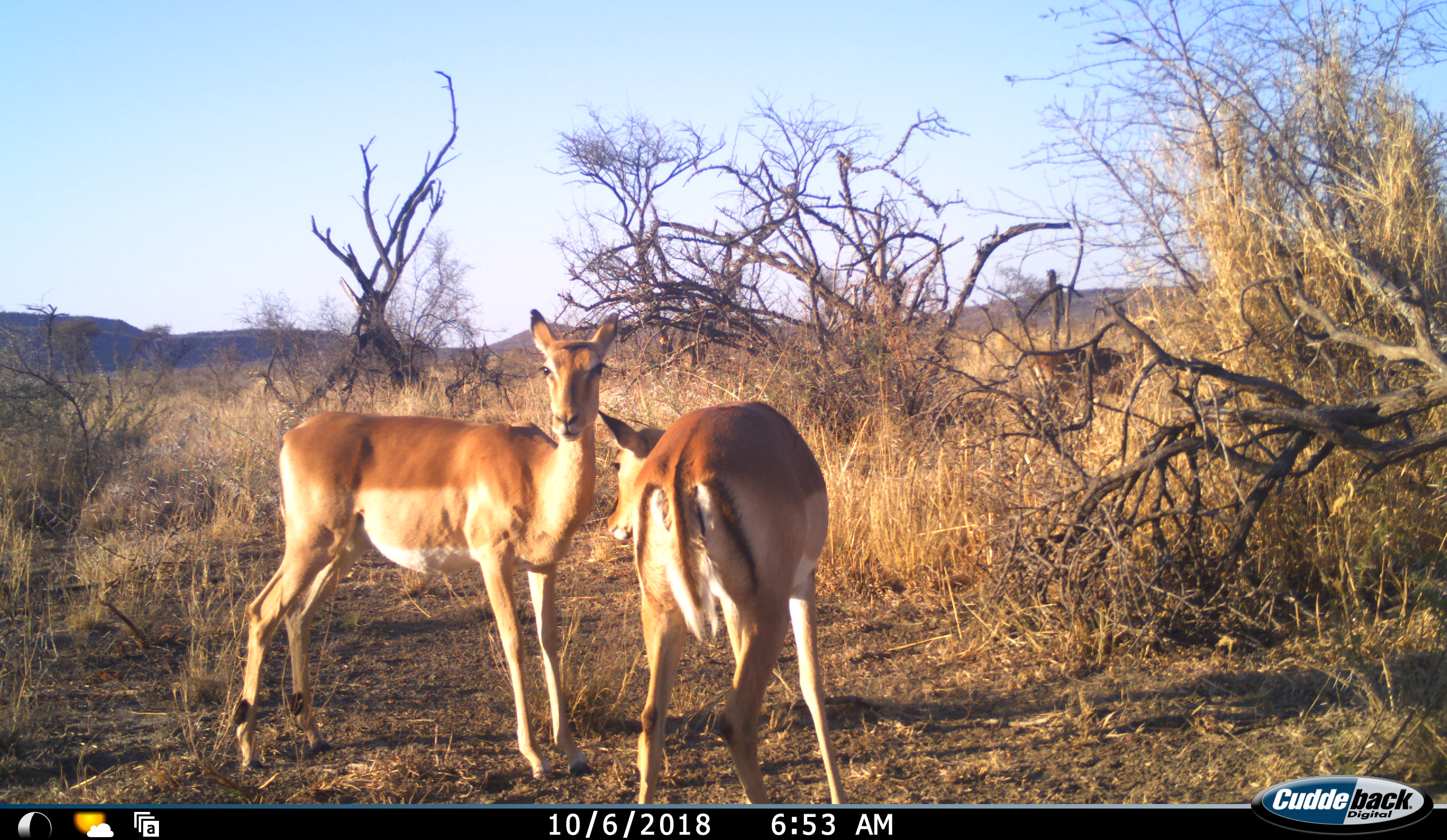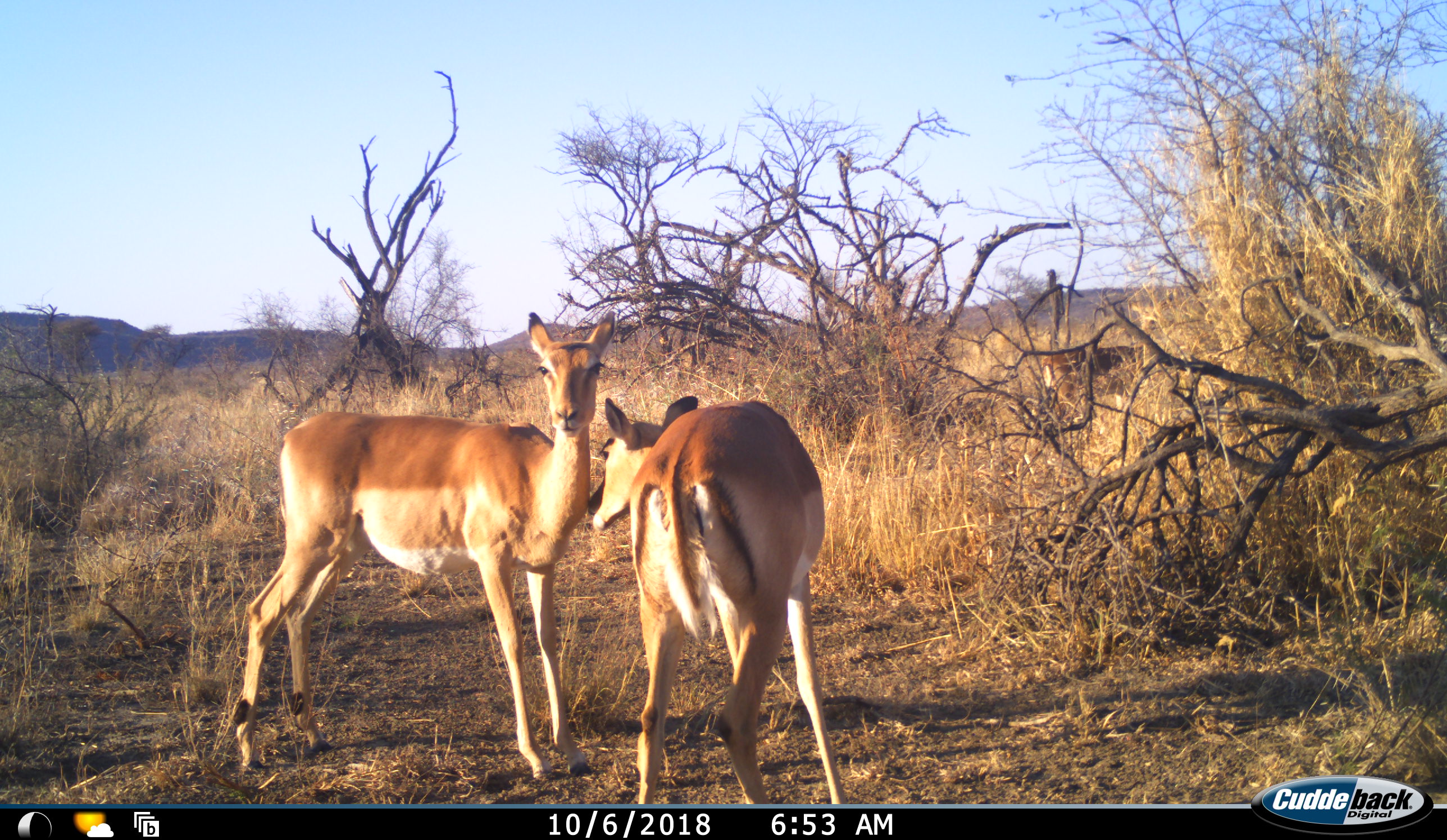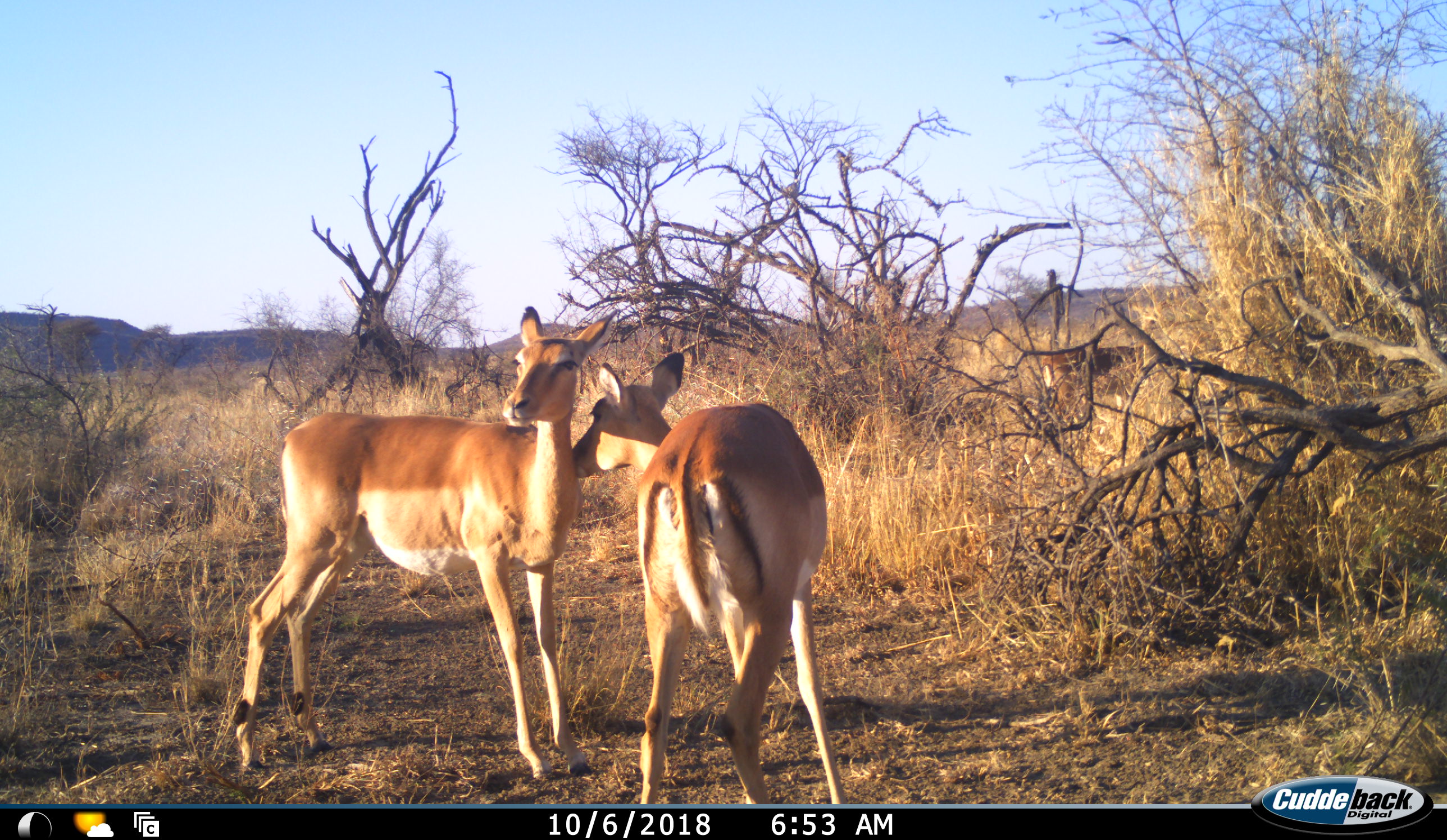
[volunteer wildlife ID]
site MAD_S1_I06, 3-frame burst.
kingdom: Animalia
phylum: Chordata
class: Mammalia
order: Artiodactyla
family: Bovidae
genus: Aepyceros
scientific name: Aepyceros melampus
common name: impala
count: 3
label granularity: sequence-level